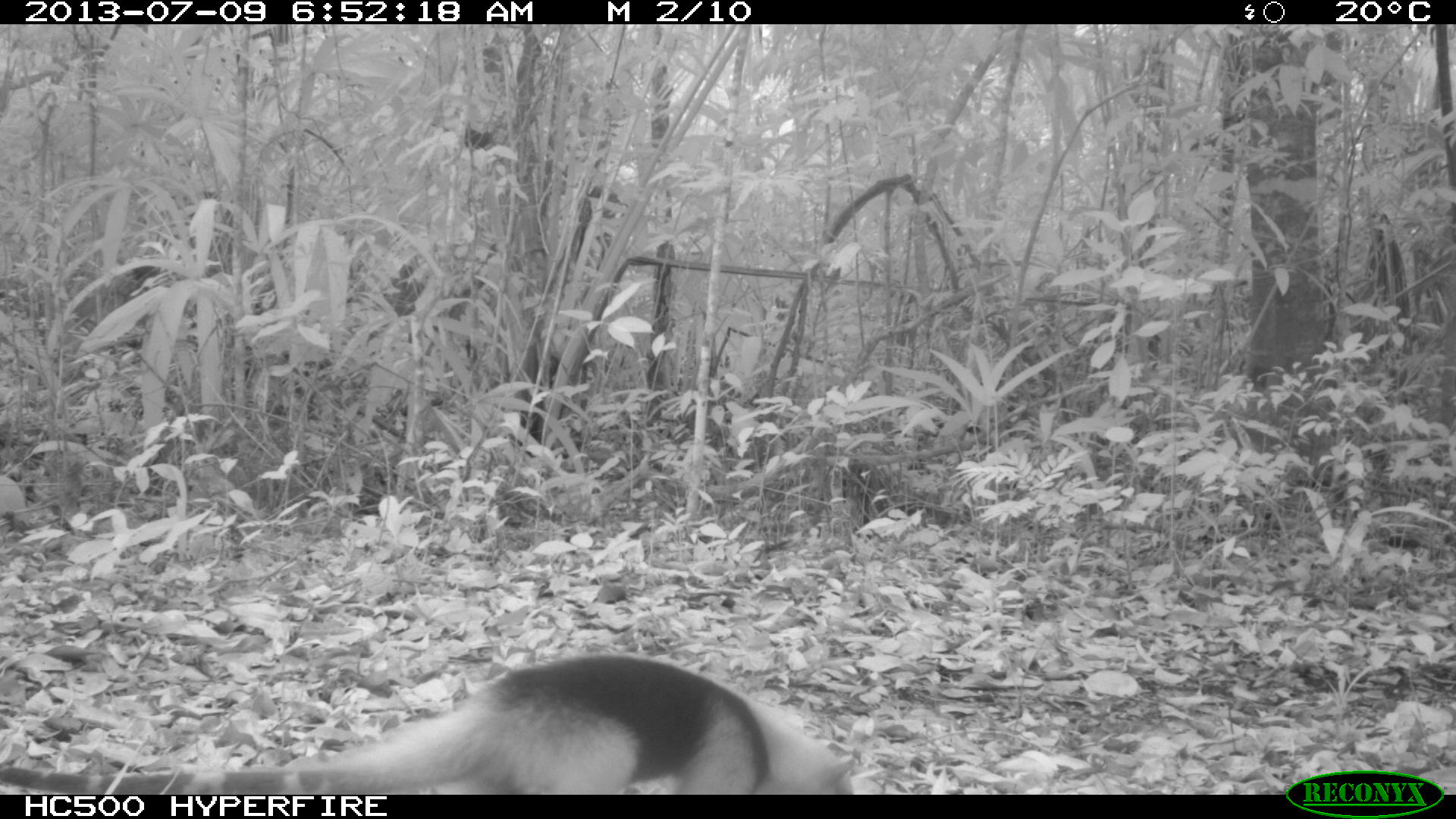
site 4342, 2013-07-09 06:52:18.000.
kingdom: Animalia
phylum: Chordata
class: Mammalia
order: Pilosa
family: Myrmecophagidae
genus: Tamandua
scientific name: Tamandua mexicana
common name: northern tamandua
Tamandua mexicana (northern tamandua), count 1.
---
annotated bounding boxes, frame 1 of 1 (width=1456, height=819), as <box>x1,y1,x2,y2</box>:
tamandua mexicana: <box>0,654,855,794</box>